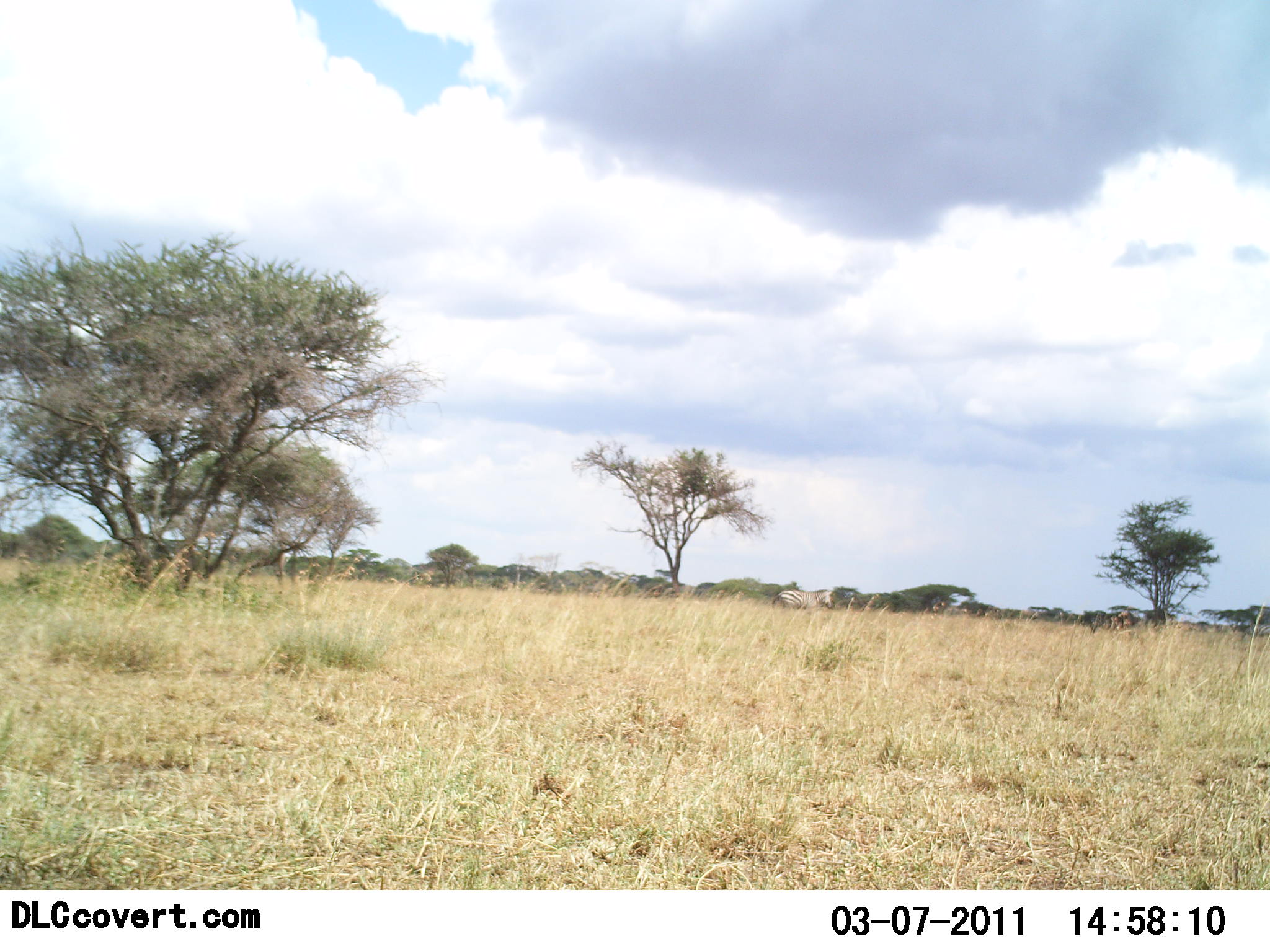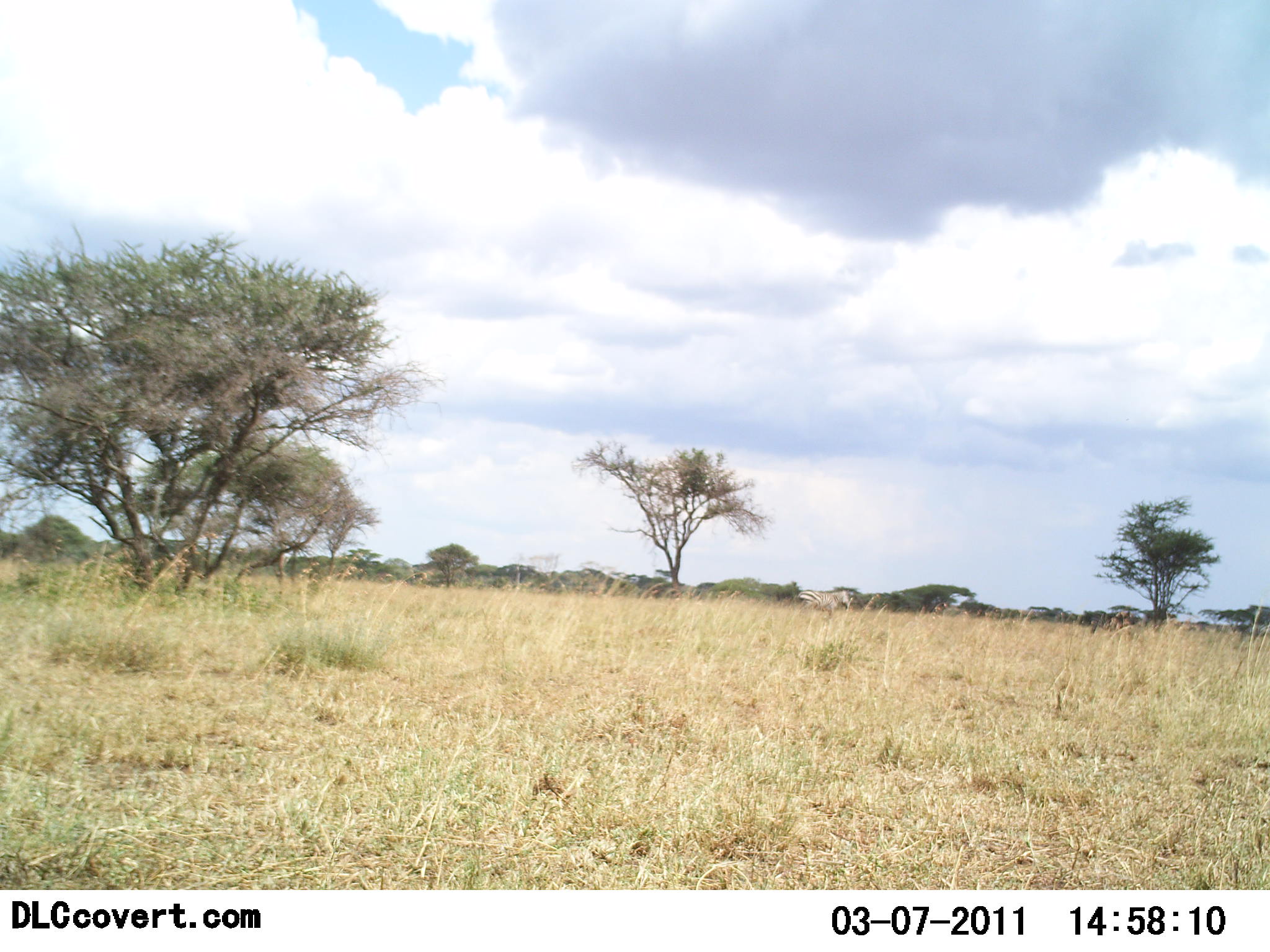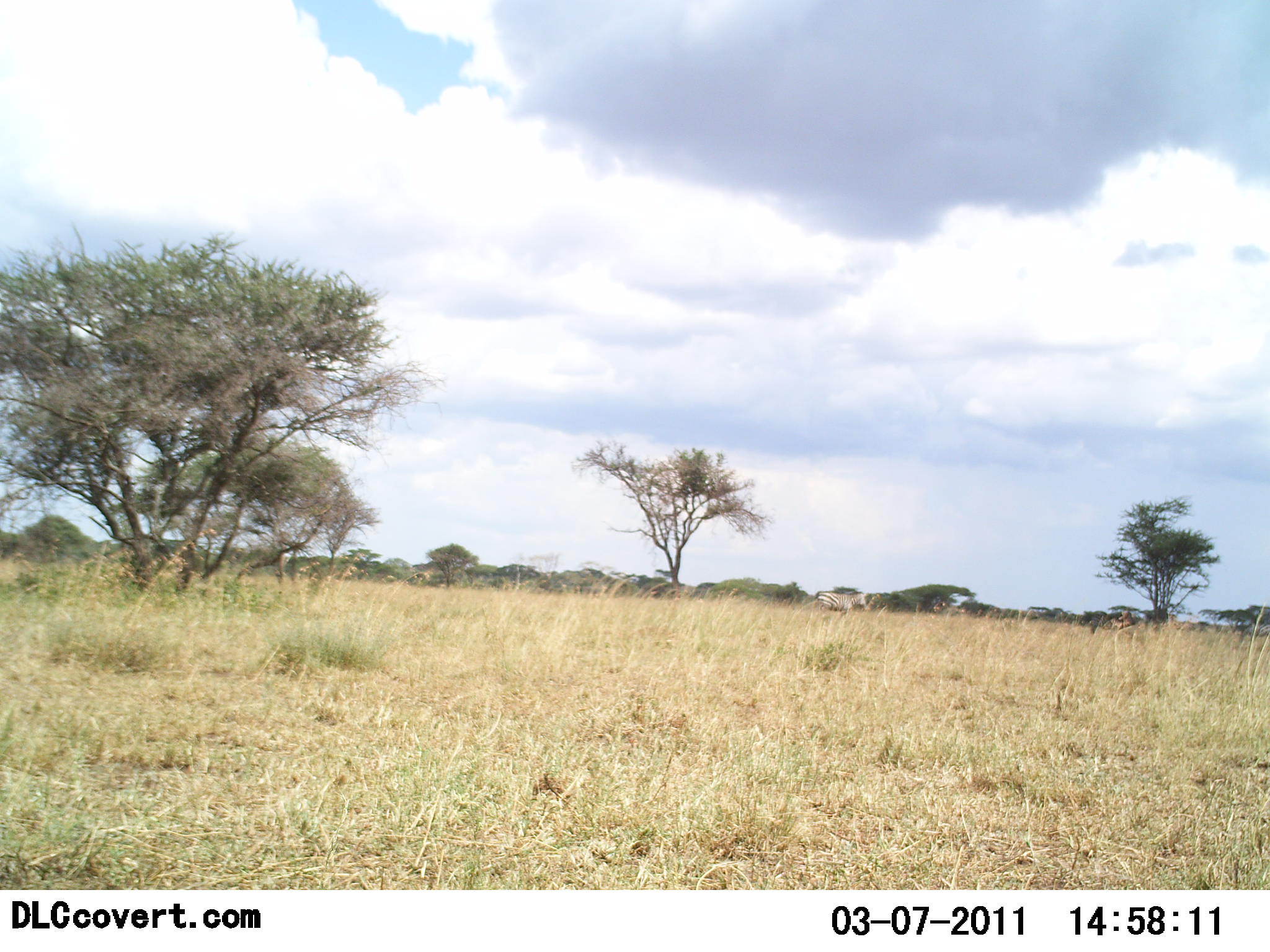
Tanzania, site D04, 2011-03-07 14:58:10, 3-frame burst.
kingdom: Animalia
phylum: Chordata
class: Mammalia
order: Perissodactyla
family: Equidae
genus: Equus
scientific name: Equus quagga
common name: plains zebra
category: zebra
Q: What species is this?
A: Zebra (plains zebra) (Equus quagga).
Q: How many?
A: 1.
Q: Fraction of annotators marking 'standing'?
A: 10%.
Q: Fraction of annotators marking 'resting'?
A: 0%.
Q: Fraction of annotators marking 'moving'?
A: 100%.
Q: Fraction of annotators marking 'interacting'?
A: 0%.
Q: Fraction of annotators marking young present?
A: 0%.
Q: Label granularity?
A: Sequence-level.